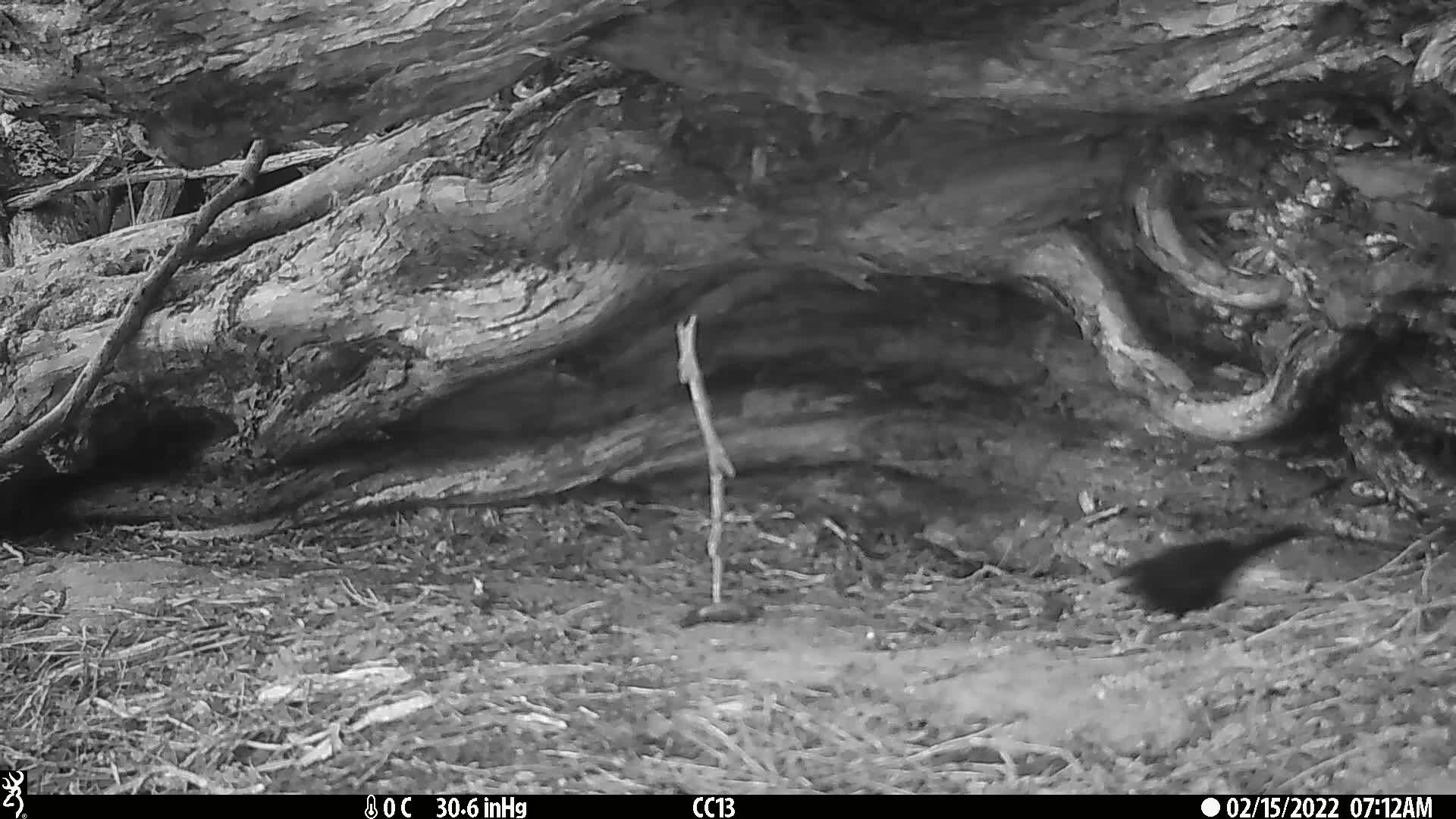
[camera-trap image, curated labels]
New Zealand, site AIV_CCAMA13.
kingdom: Animalia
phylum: Chordata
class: Aves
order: Passeriformes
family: Turdidae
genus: Turdus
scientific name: Turdus merula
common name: eurasian blackbird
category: blackbird